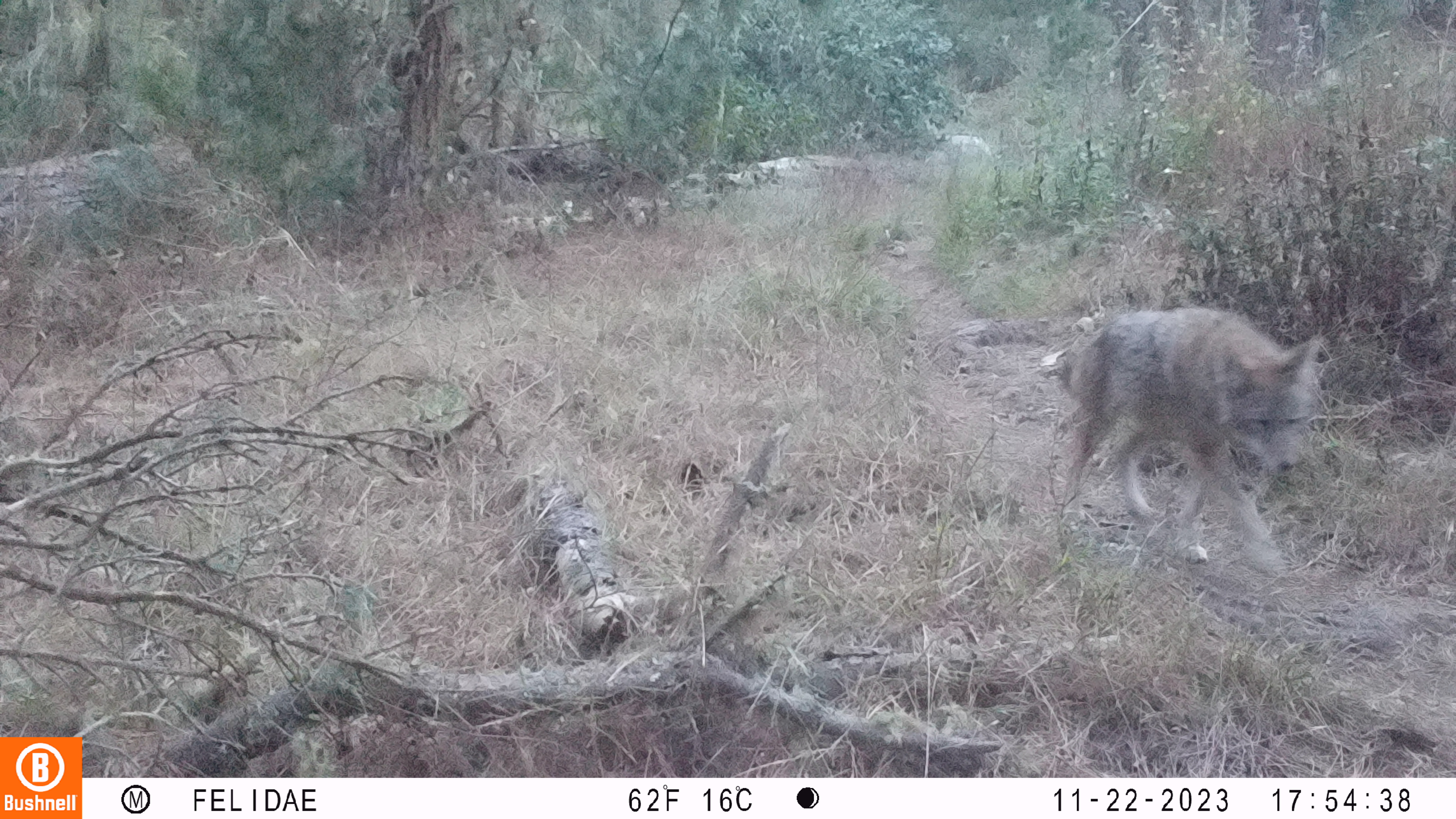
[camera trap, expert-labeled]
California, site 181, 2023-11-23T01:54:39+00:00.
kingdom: Animalia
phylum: Chordata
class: Mammalia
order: Carnivora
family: Canidae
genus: Canis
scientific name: Canis latrans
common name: coyote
Coyote (Canis latrans).